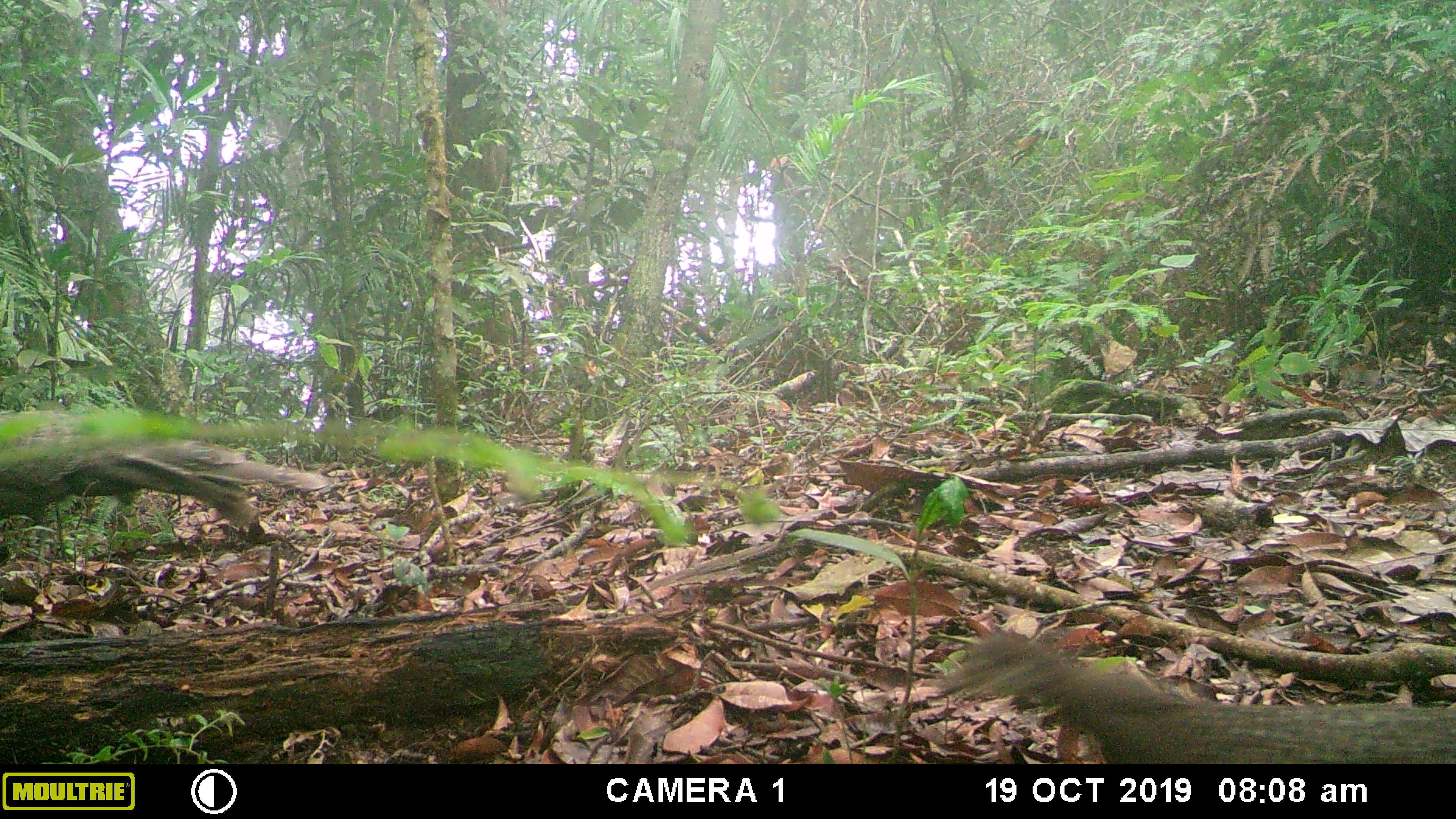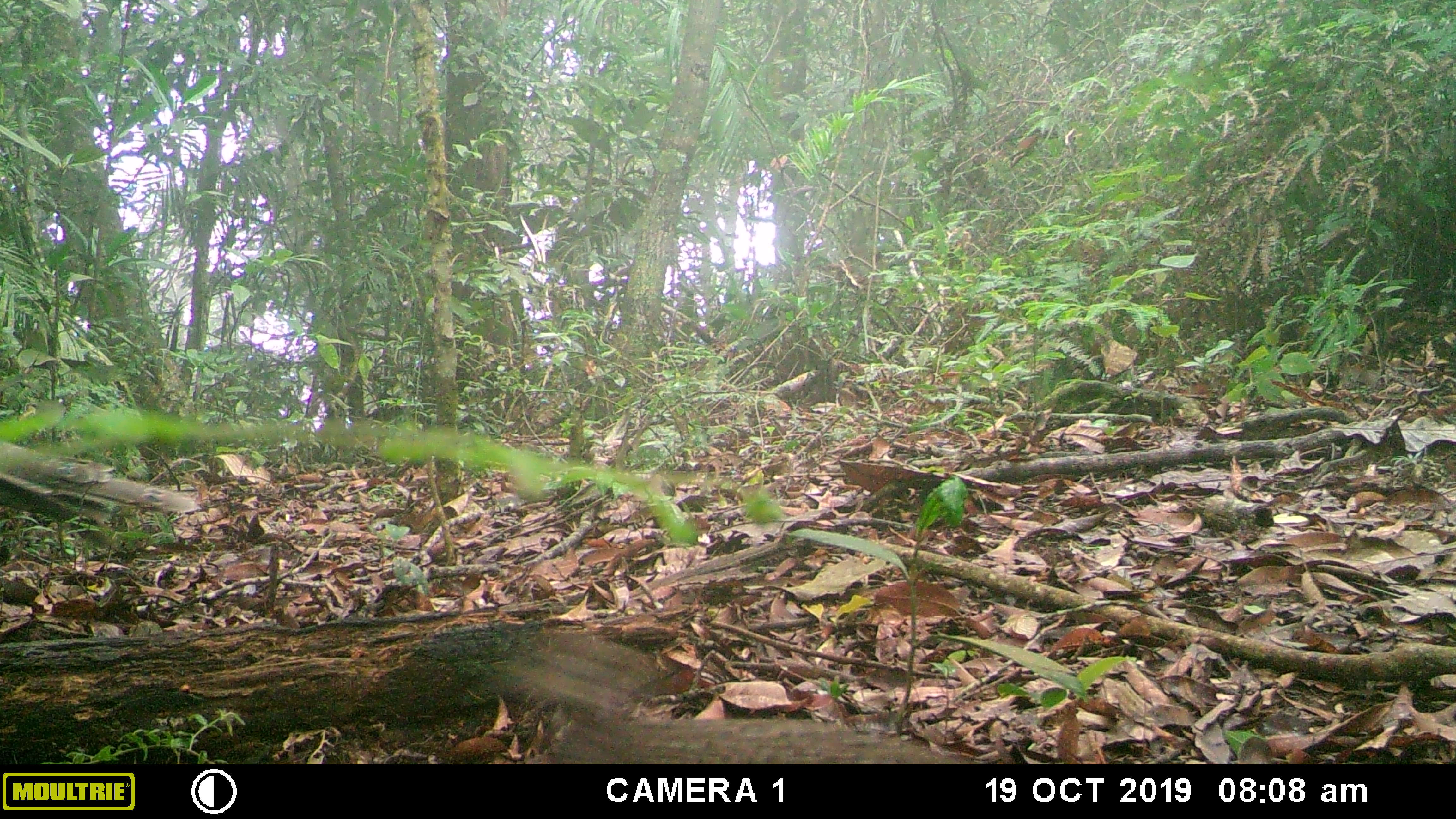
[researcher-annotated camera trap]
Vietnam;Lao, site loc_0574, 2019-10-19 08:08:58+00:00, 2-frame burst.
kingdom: Animalia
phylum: Chordata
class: Aves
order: Galliformes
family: Phasianidae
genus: Polyplectron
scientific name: Polyplectron bicalcaratum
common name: gray peacock-pheasant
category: grey peacock pheasant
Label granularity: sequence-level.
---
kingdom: Animalia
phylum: Chordata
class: Mammalia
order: Rodentia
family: Sciuridae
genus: Dremomys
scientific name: Dremomys rufigenis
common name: red-cheeked squirrel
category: red cheeked squirrel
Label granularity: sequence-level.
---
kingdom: Animalia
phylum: Chordata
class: Aves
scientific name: Aves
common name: bird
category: unidentified bird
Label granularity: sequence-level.